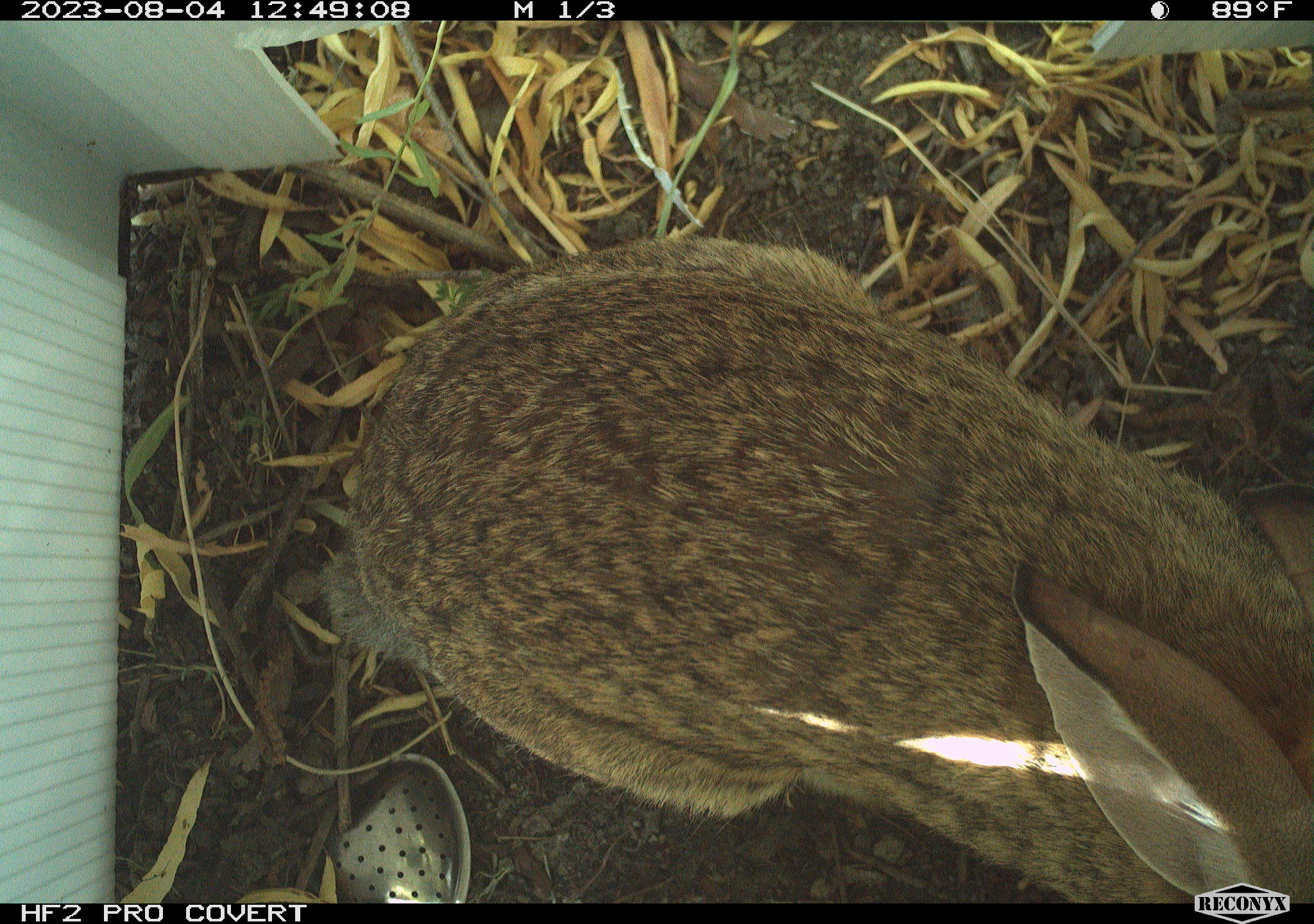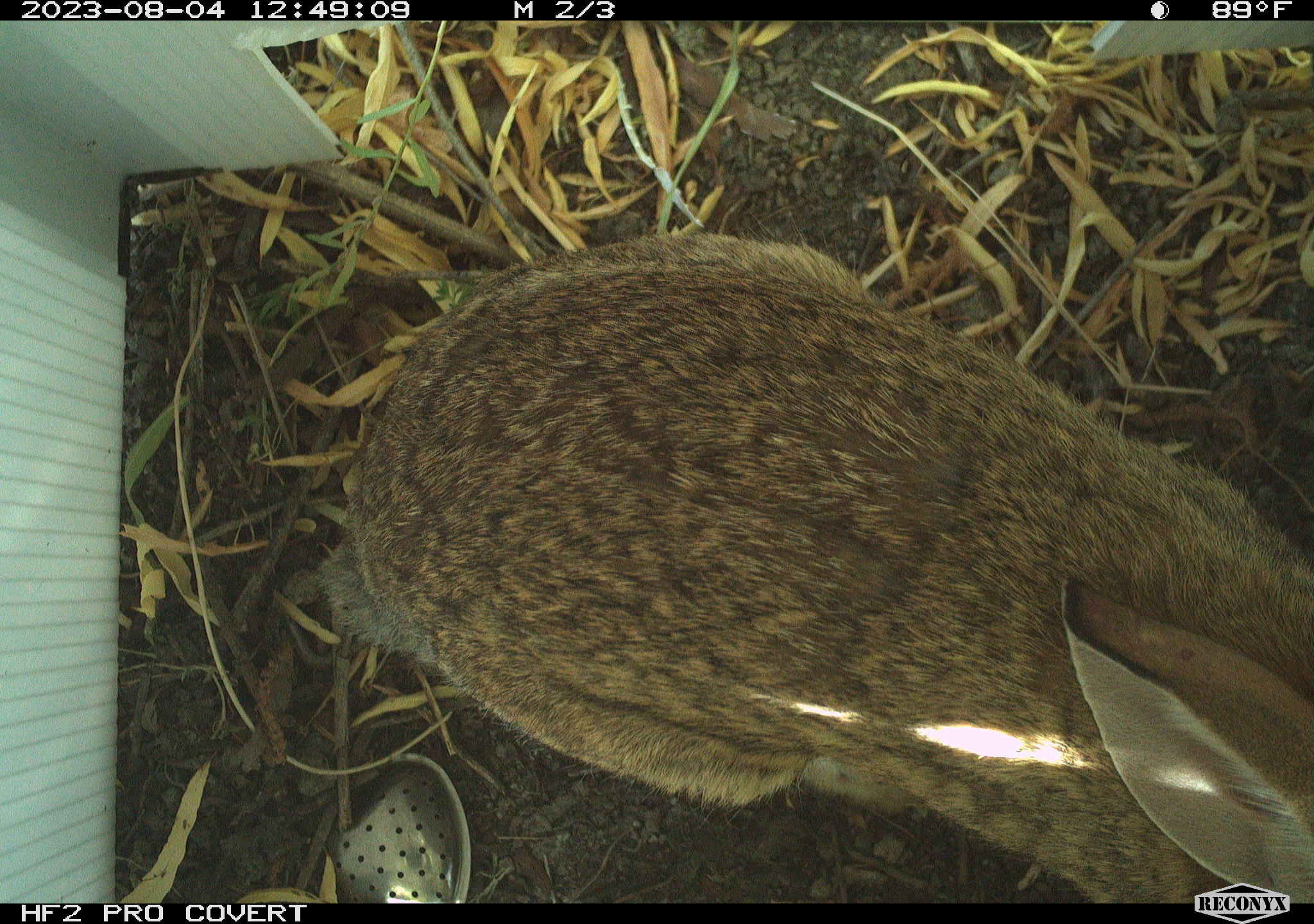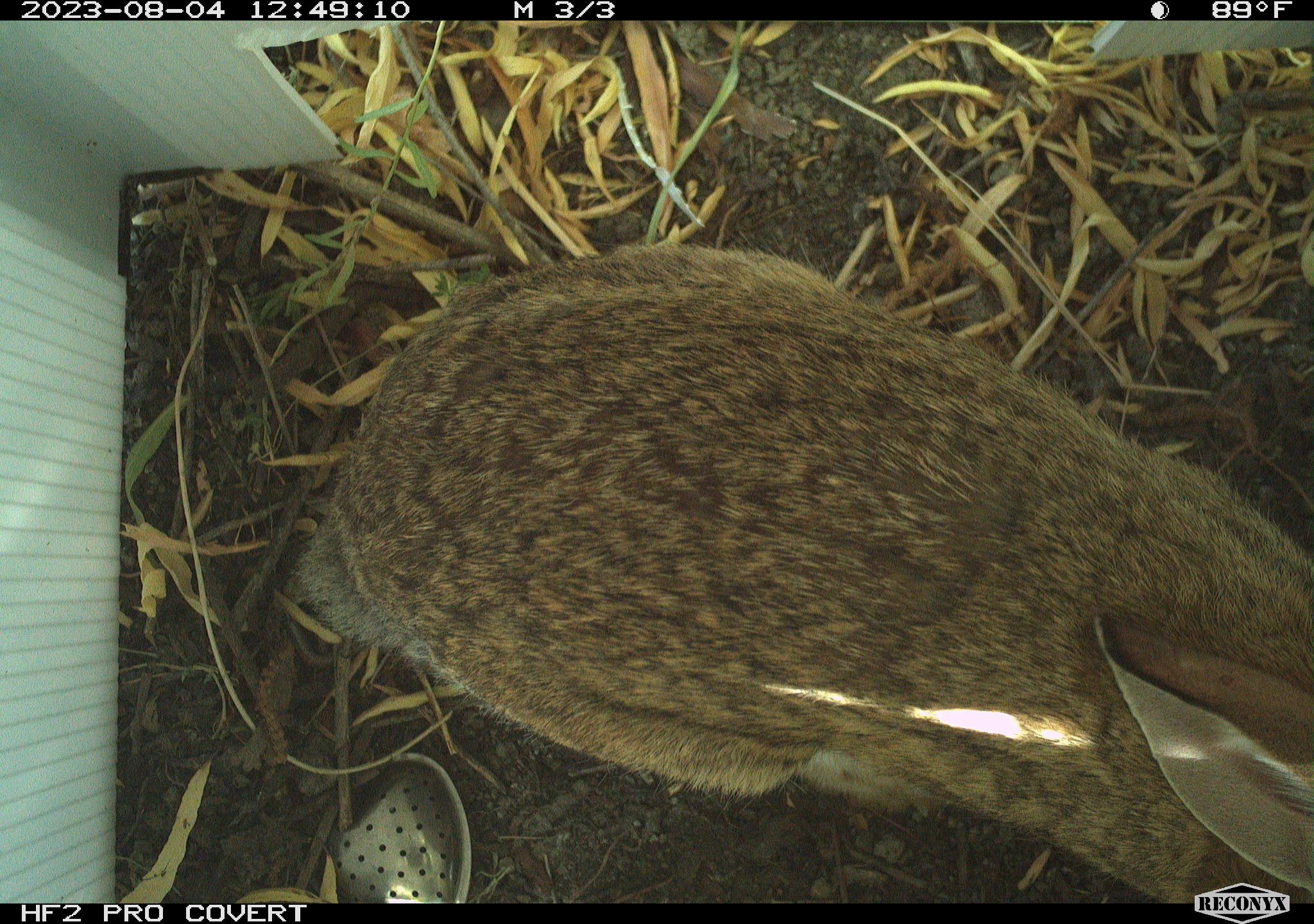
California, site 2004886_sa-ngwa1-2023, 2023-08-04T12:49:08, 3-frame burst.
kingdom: Animalia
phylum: Chordata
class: Mammalia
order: Lagomorpha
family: Leporidae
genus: Sylvilagus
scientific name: Sylvilagus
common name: cottontail rabbits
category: sylvilagus species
Sylvilagus species (cottontail rabbits) (Sylvilagus).